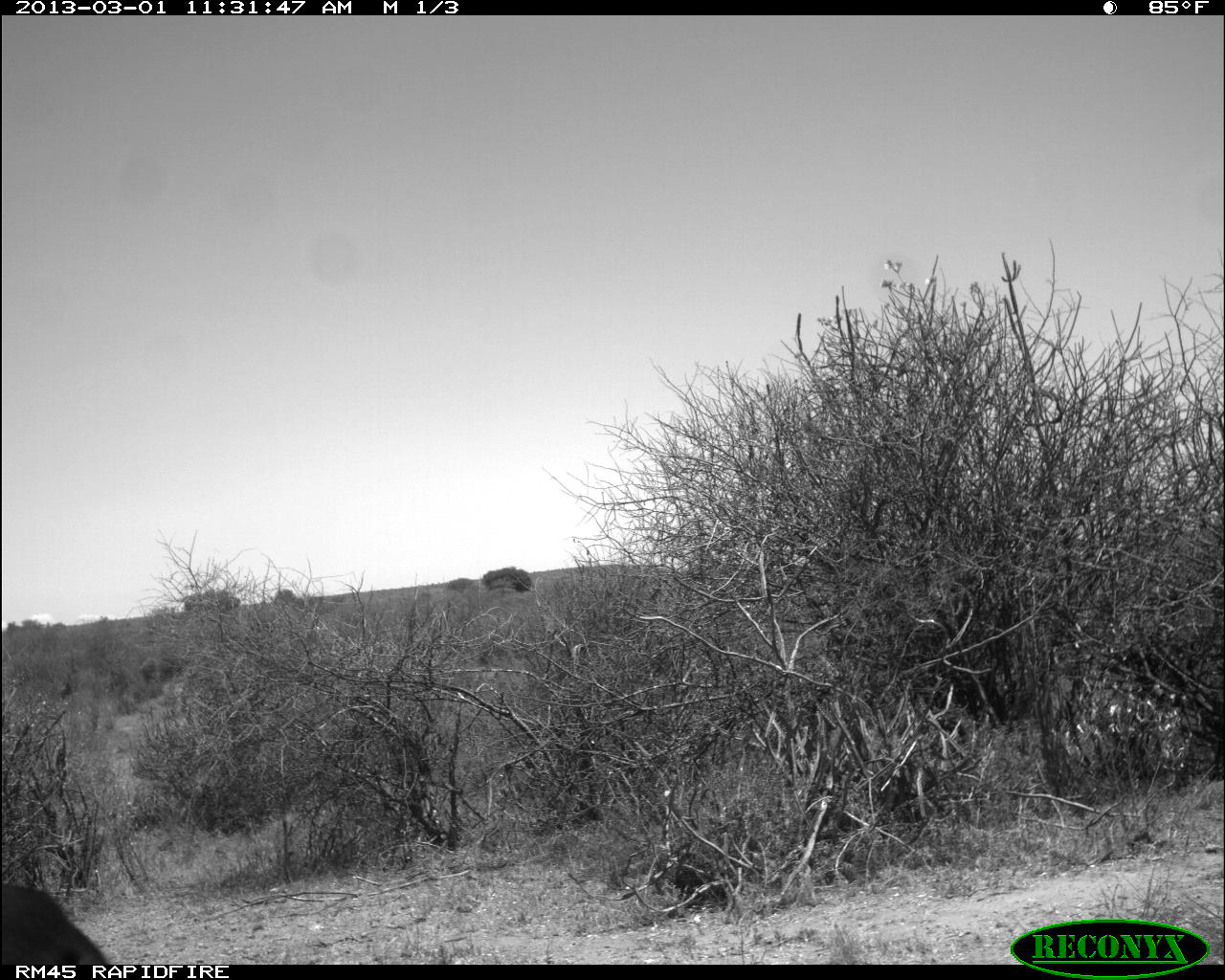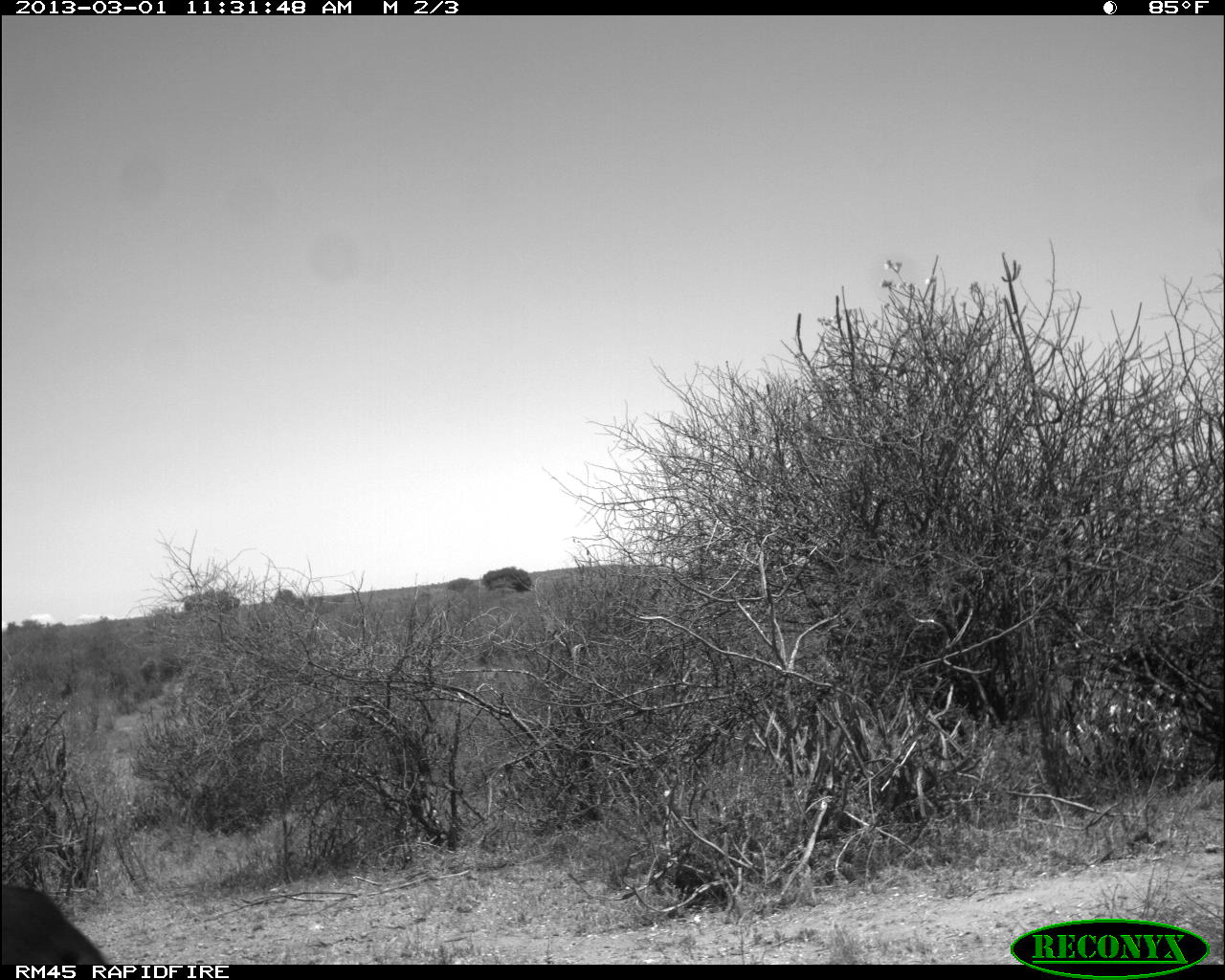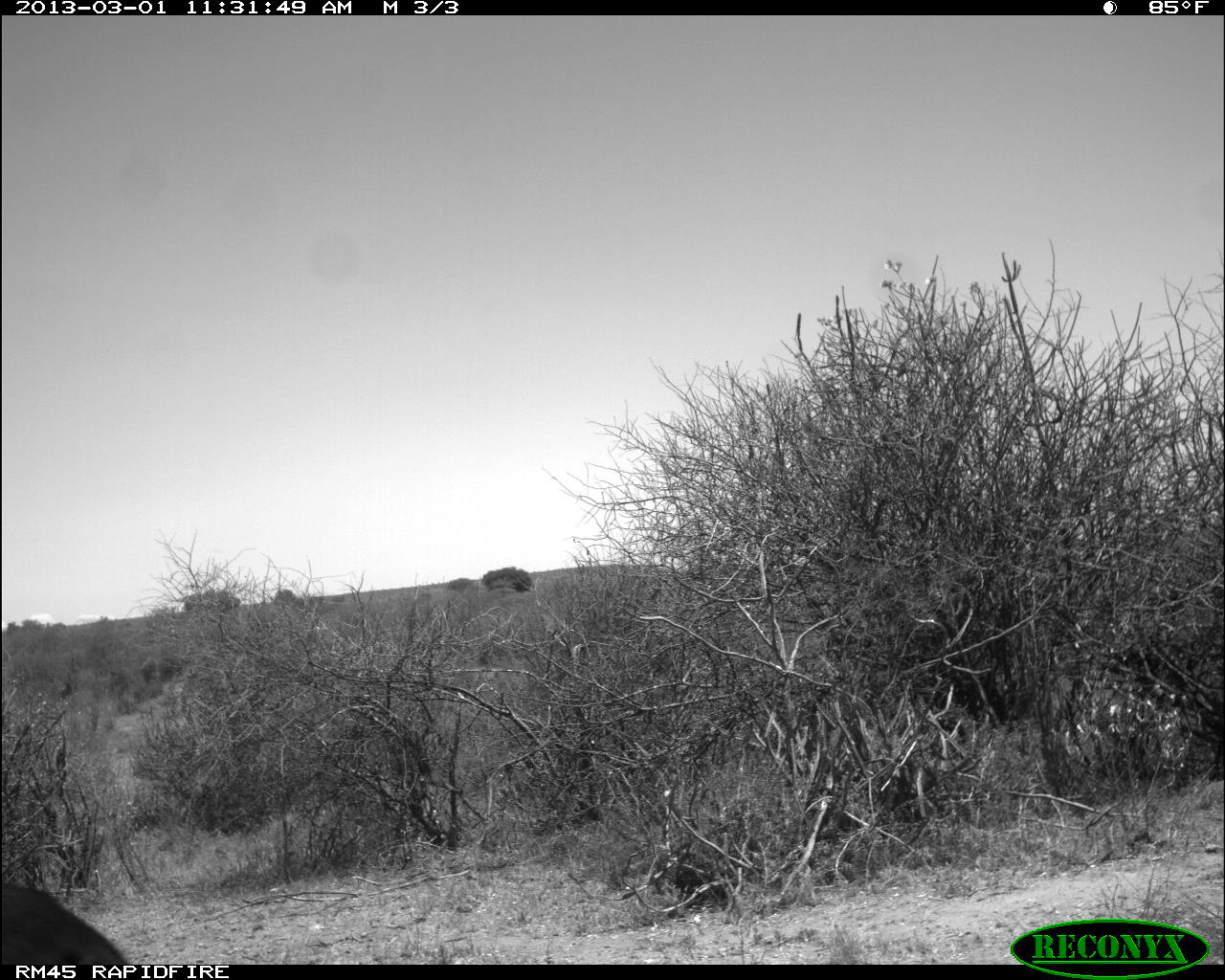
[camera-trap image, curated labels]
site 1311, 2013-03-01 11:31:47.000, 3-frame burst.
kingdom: Animalia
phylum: Chordata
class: Mammalia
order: Artiodactyla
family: Bovidae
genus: Aepyceros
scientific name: Aepyceros melampus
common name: impala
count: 1